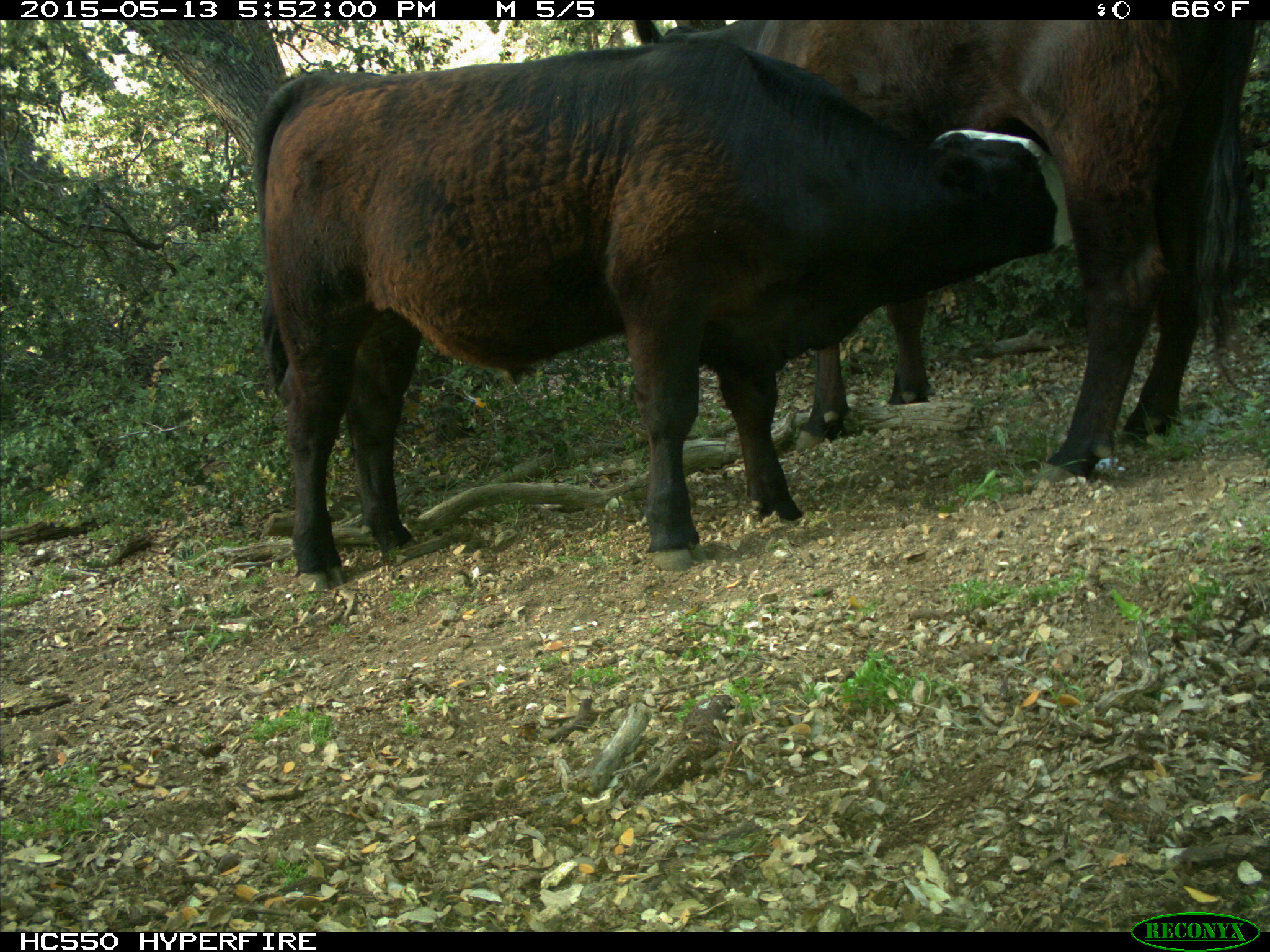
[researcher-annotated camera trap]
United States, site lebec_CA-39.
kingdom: Animalia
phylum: Chordata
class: Mammalia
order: Artiodactyla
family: Bovidae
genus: Bos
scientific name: Bos taurus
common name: domestic cow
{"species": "Bos taurus (domestic cow)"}